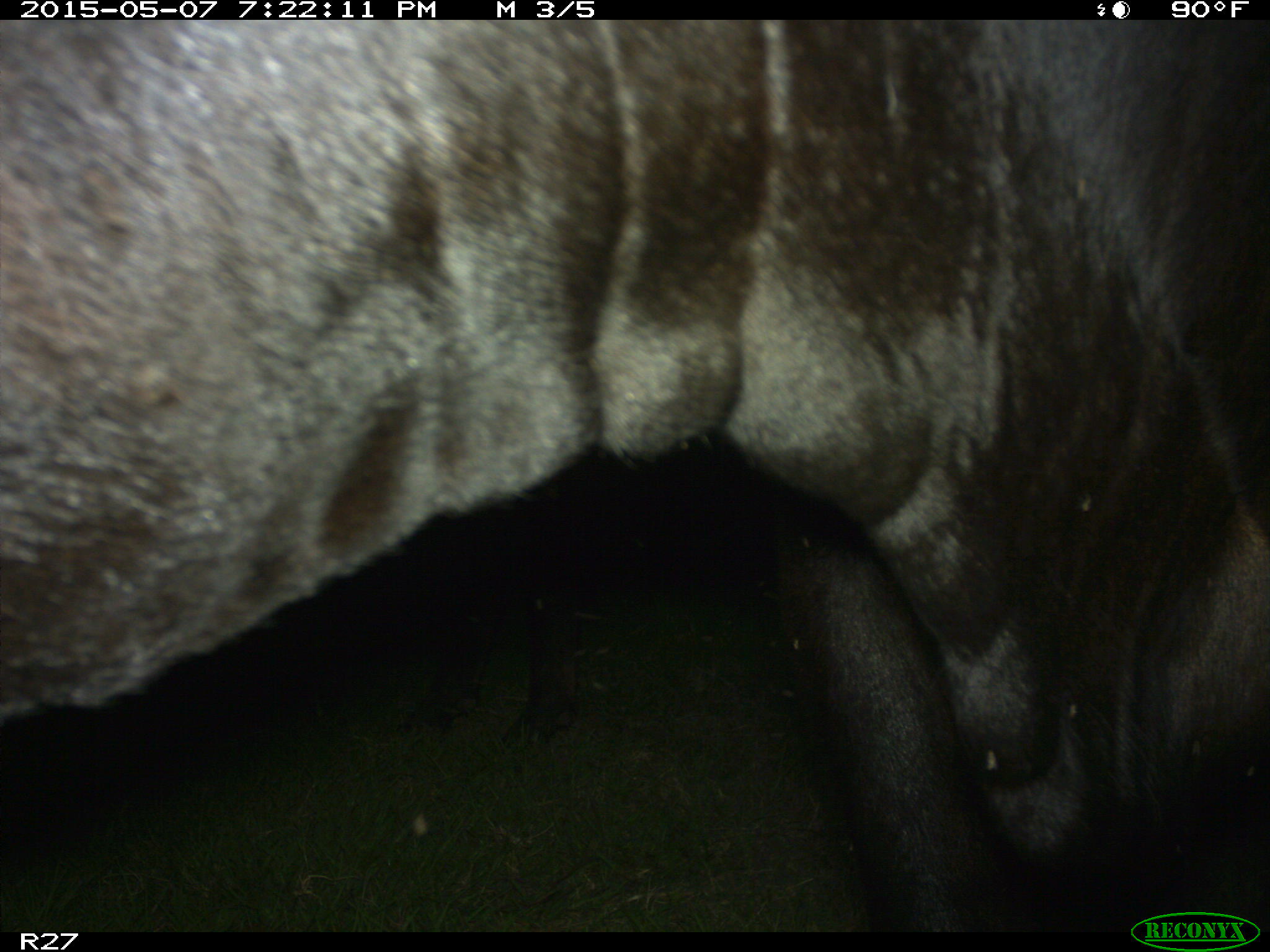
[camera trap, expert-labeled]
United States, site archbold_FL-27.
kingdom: Animalia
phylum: Chordata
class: Mammalia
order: Artiodactyla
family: Bovidae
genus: Bos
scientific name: Bos taurus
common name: domestic cow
Bos taurus (domestic cow).